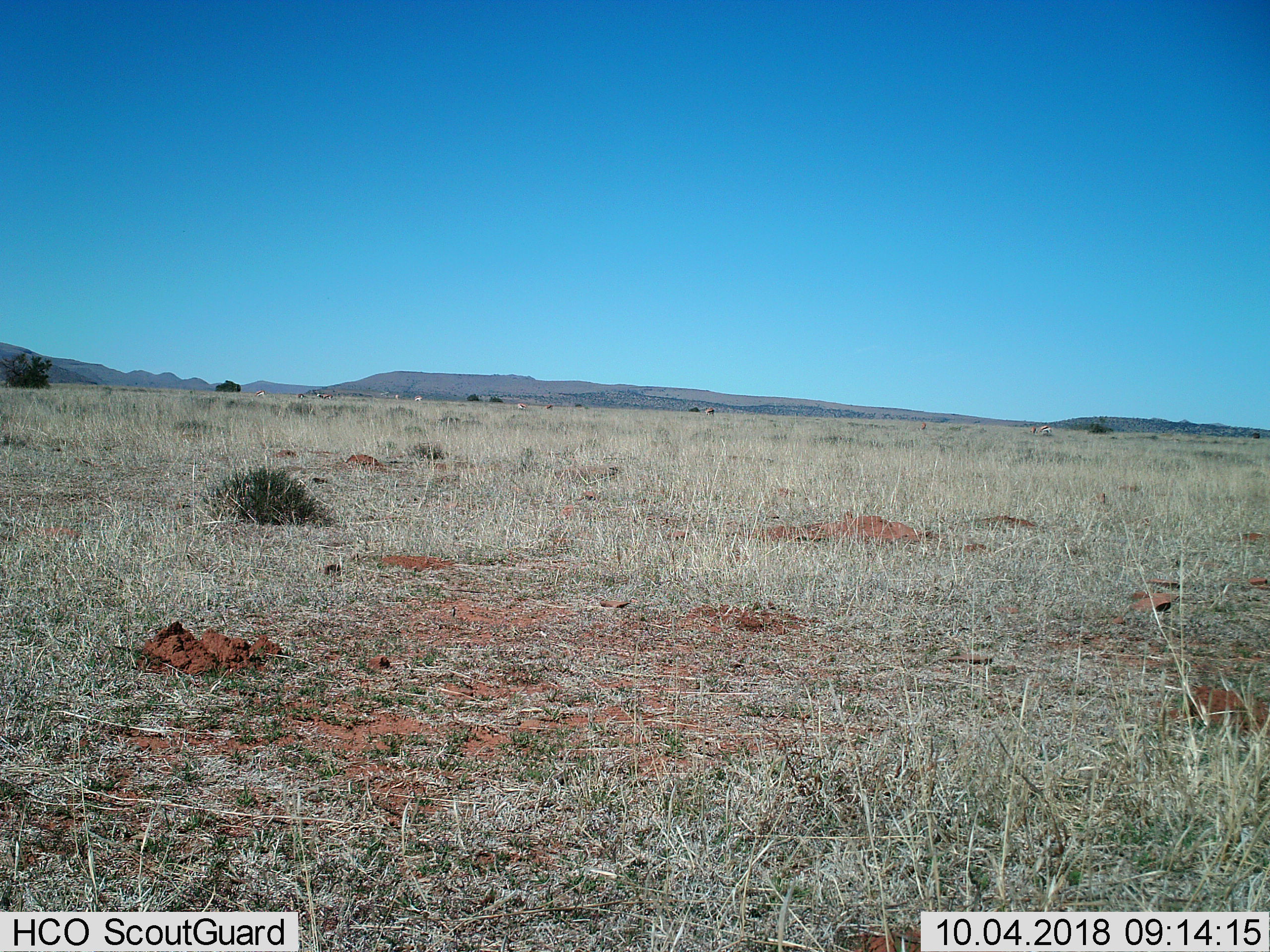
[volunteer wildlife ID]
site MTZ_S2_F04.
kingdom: Animalia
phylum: Chordata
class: Mammalia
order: Artiodactyla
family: Bovidae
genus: Antidorcas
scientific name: Antidorcas marsupialis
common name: springbok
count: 11-50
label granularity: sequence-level